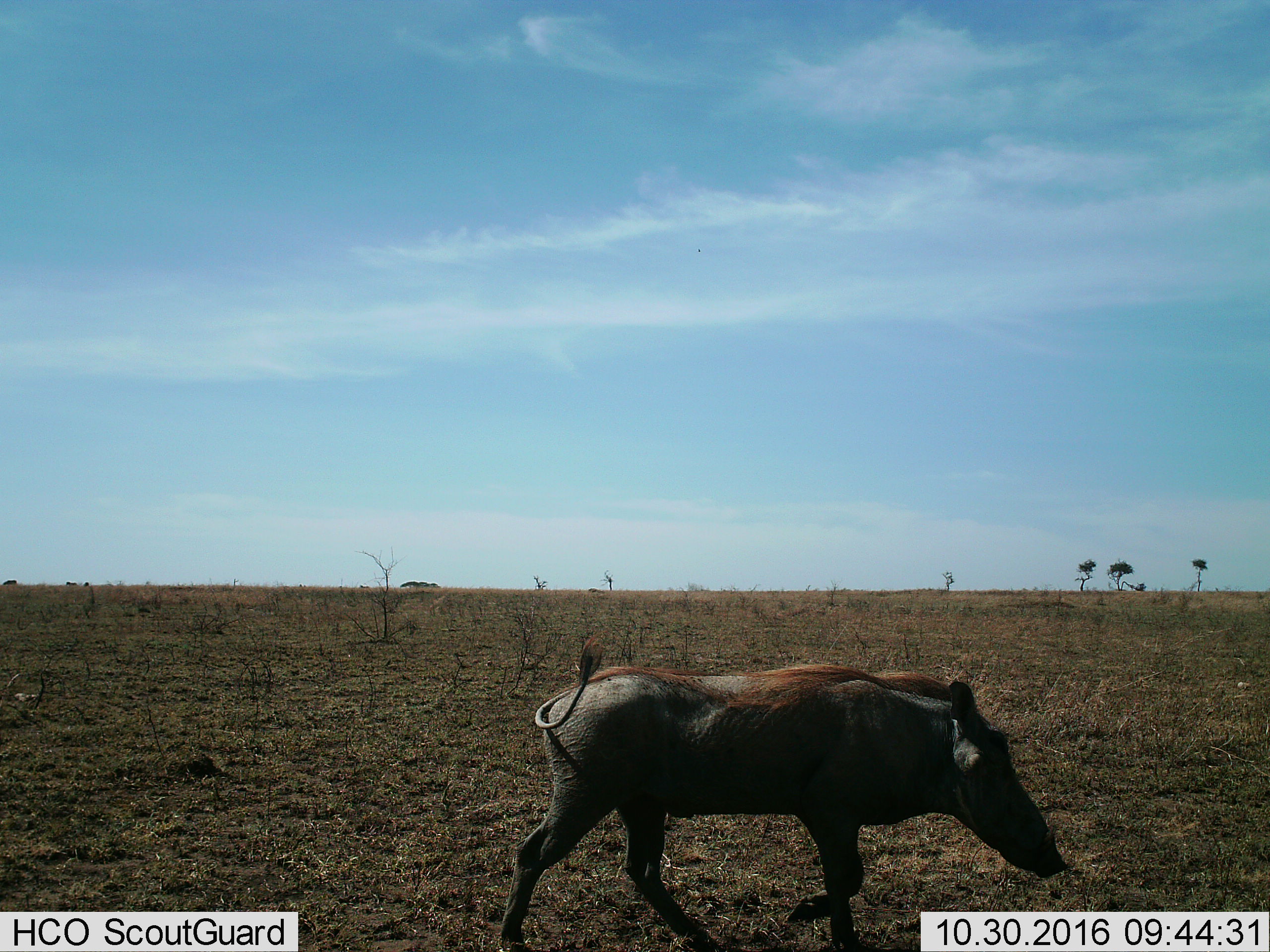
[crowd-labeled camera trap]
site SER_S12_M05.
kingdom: Animalia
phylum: Chordata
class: Mammalia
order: Artiodactyla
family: Suidae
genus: Phacochoerus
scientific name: Phacochoerus africanus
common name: warthog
Warthog (Phacochoerus africanus), count 1. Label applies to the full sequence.